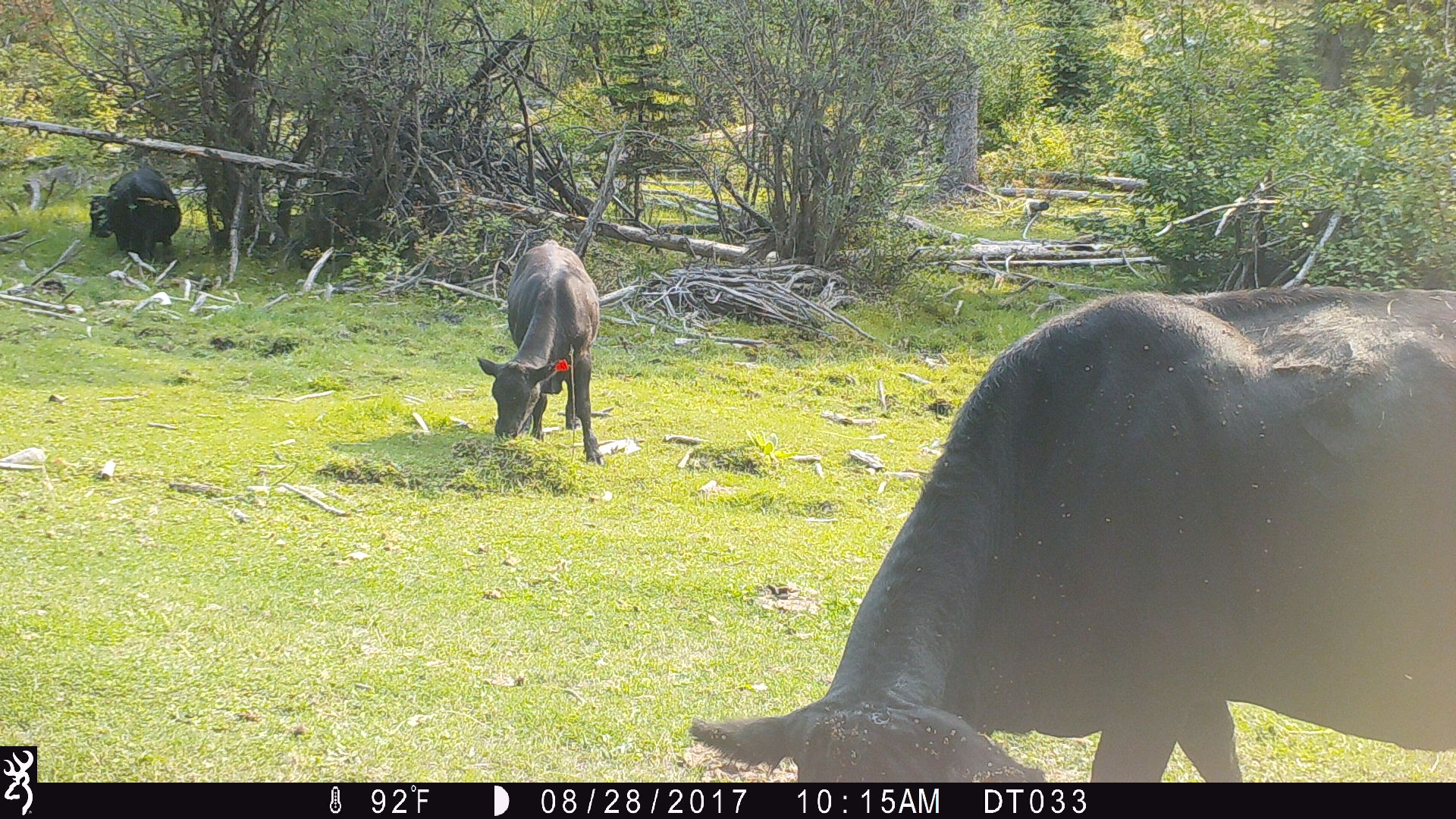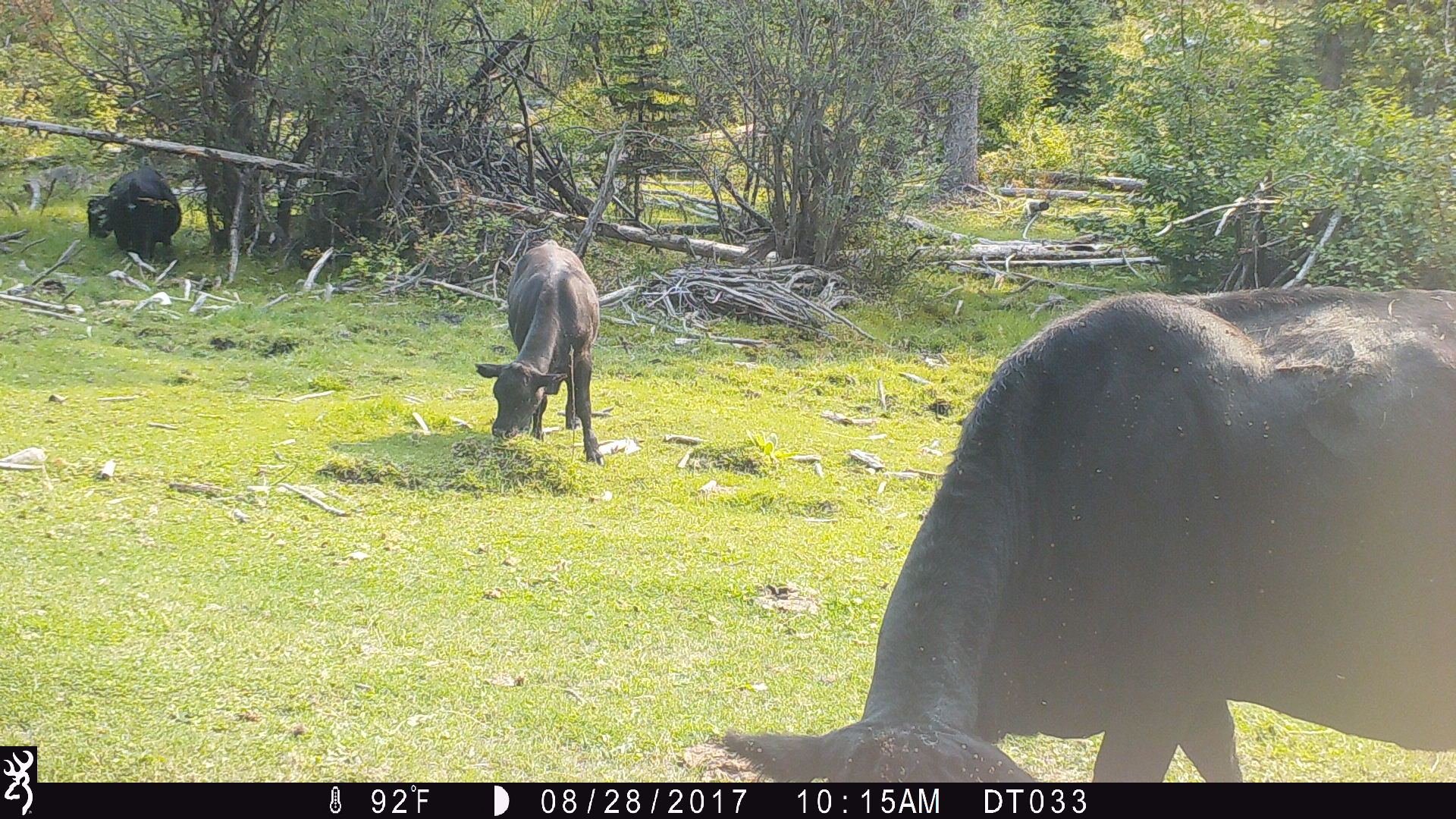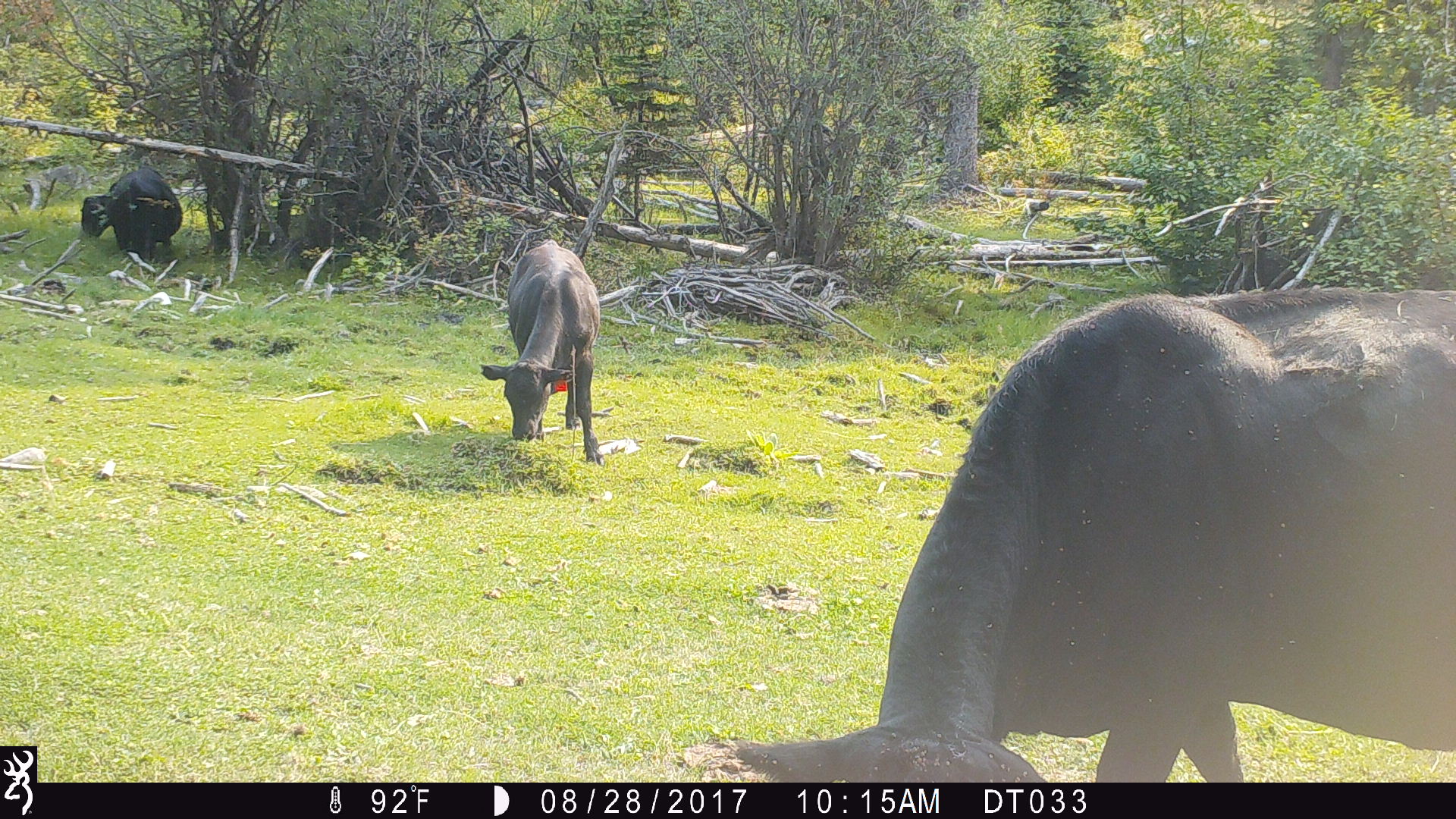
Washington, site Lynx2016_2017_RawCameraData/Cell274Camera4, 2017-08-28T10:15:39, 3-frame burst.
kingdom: Animalia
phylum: Chordata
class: Mammalia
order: Artiodactyla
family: Bovidae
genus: Bos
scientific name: Bos taurus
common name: domestic cattle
Domestic cattle (Bos taurus). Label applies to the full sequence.